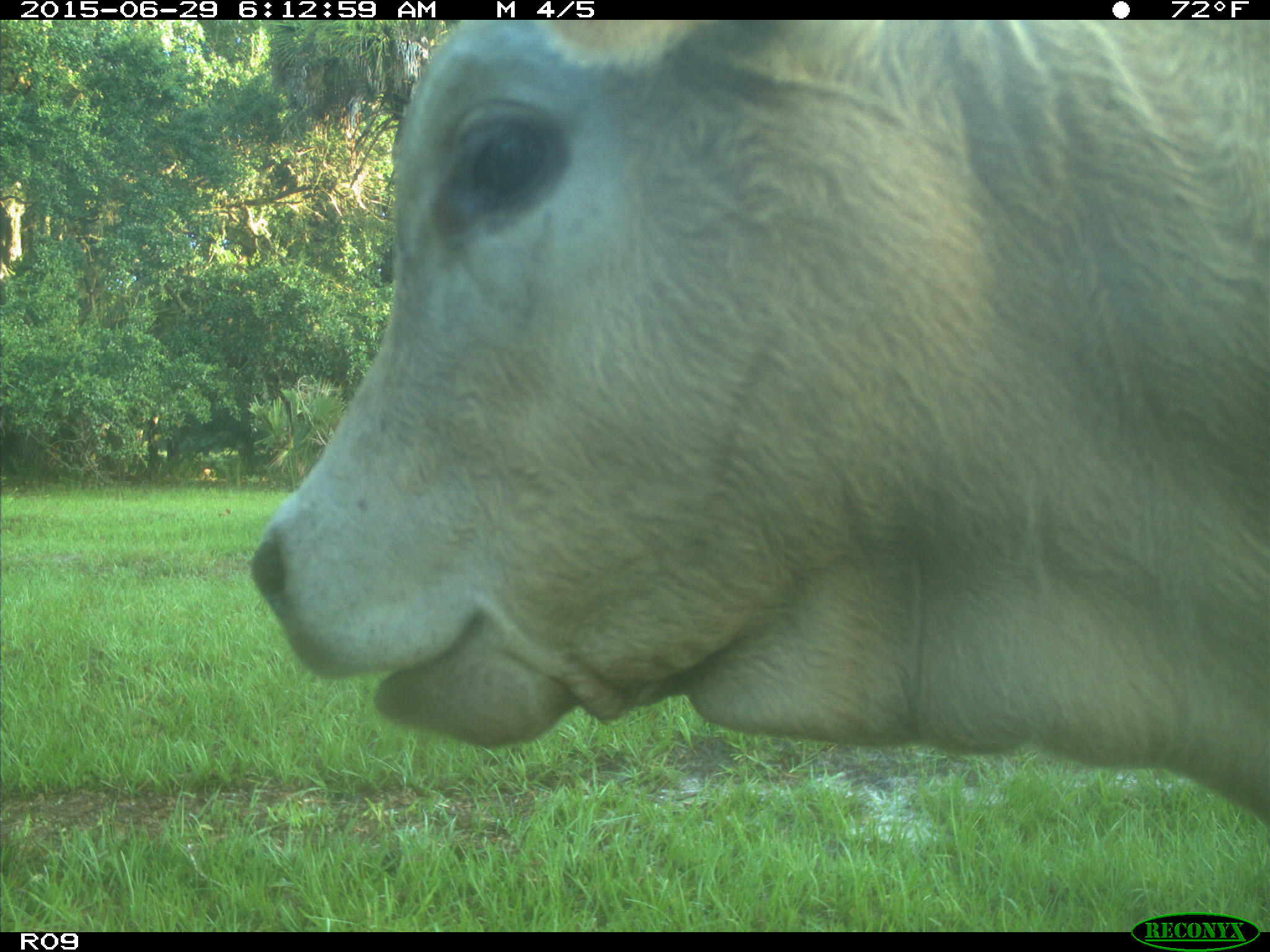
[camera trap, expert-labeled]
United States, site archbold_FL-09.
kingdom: Animalia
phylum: Chordata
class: Mammalia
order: Artiodactyla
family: Bovidae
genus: Bos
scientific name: Bos taurus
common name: domestic cow